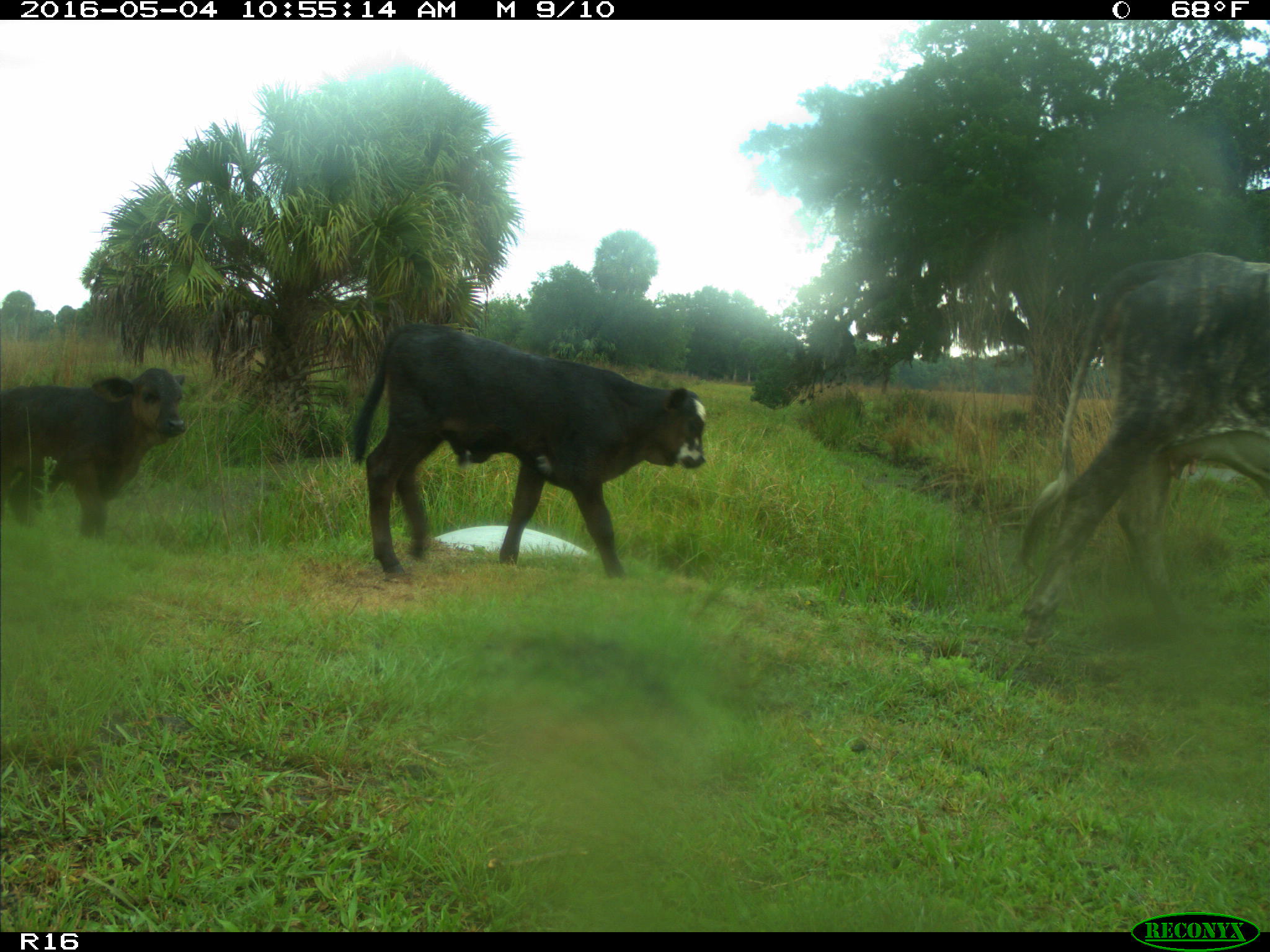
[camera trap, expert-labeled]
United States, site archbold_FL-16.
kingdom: Animalia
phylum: Chordata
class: Mammalia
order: Artiodactyla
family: Bovidae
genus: Bos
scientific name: Bos taurus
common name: domestic cow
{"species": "Bos taurus (domestic cow)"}